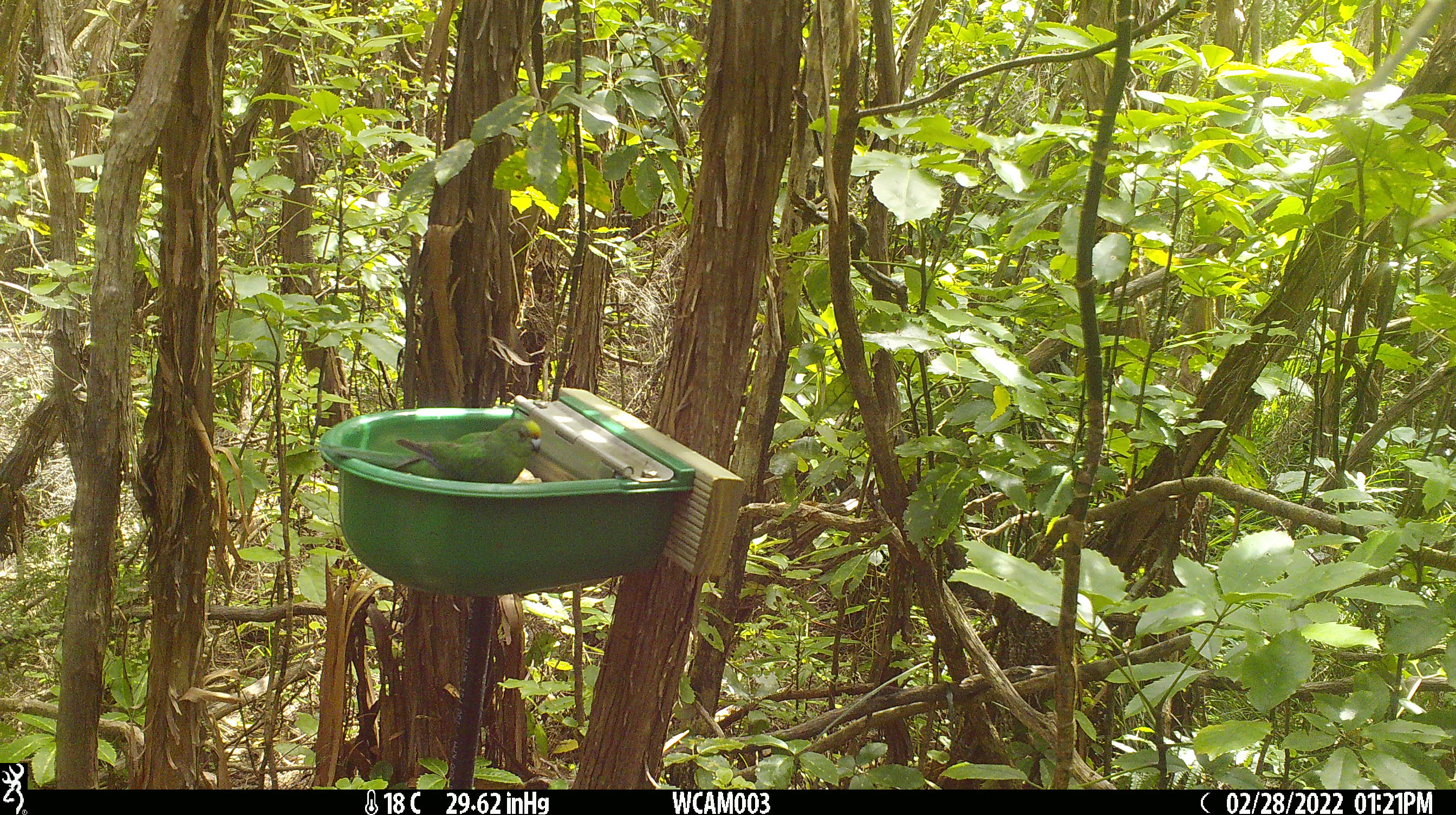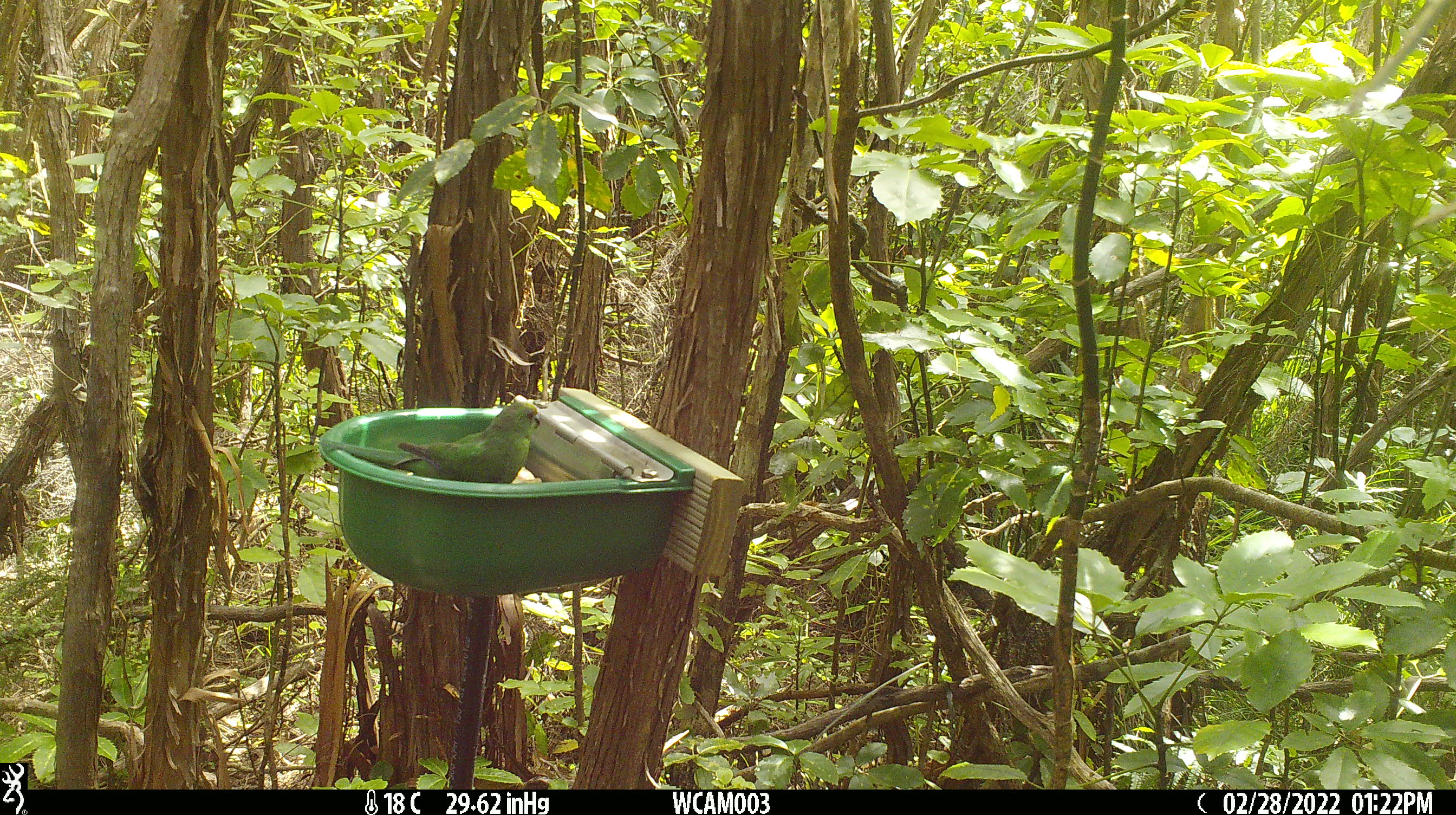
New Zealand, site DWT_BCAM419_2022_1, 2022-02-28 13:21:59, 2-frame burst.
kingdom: Animalia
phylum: Chordata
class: Aves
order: Psittaciformes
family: Psittaculidae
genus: Cyanoramphus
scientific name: Cyanoramphus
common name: parakeet